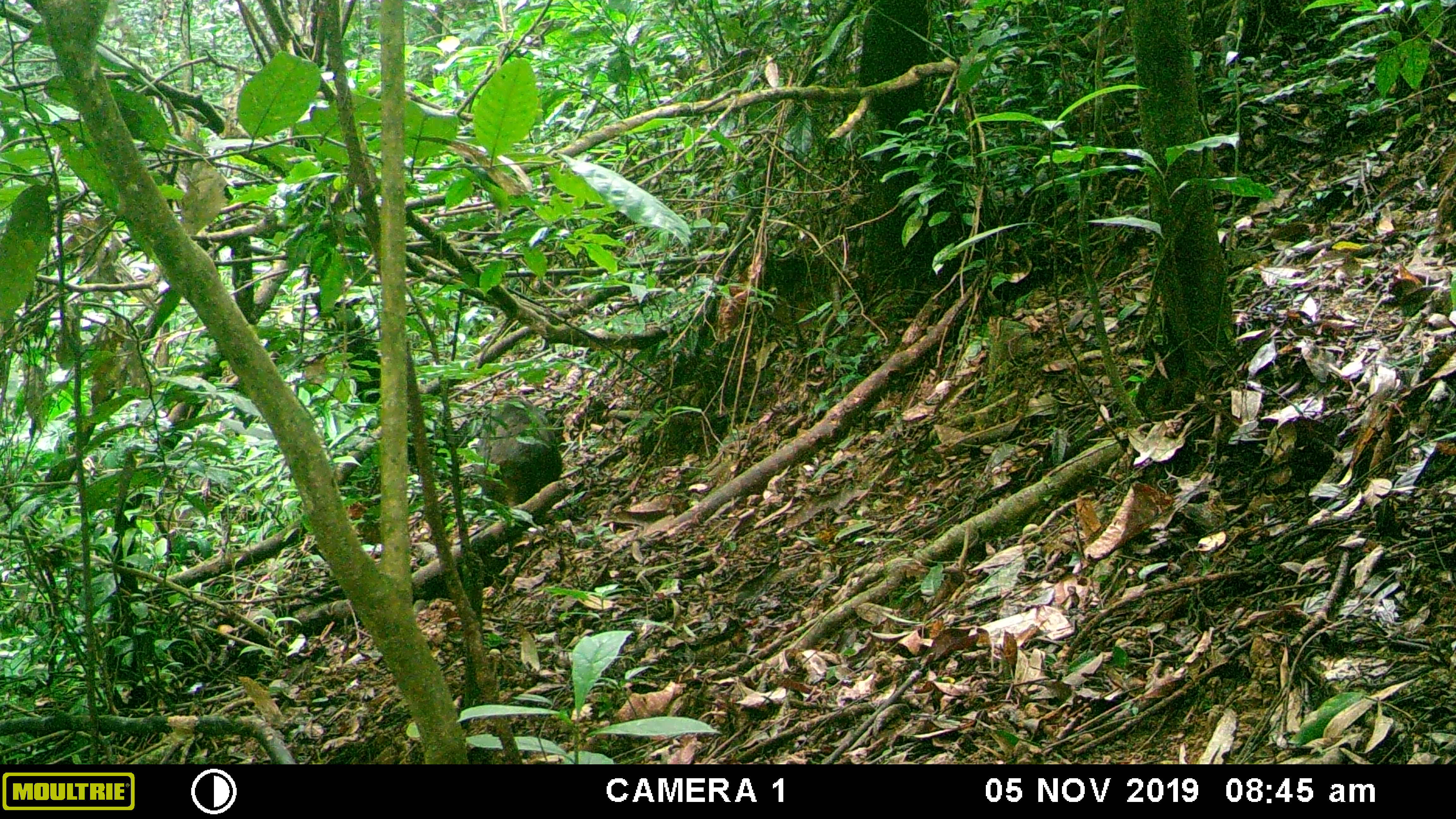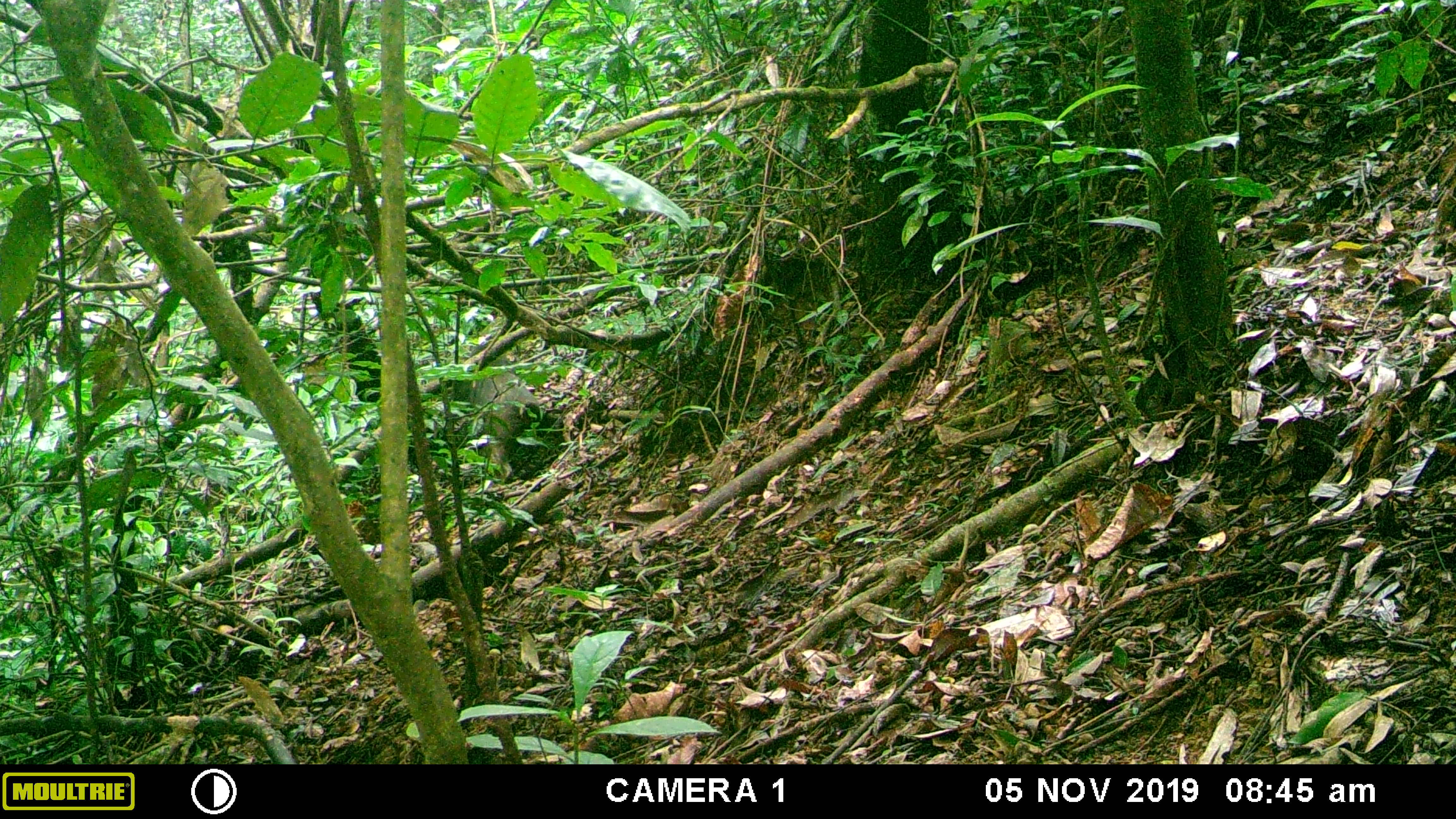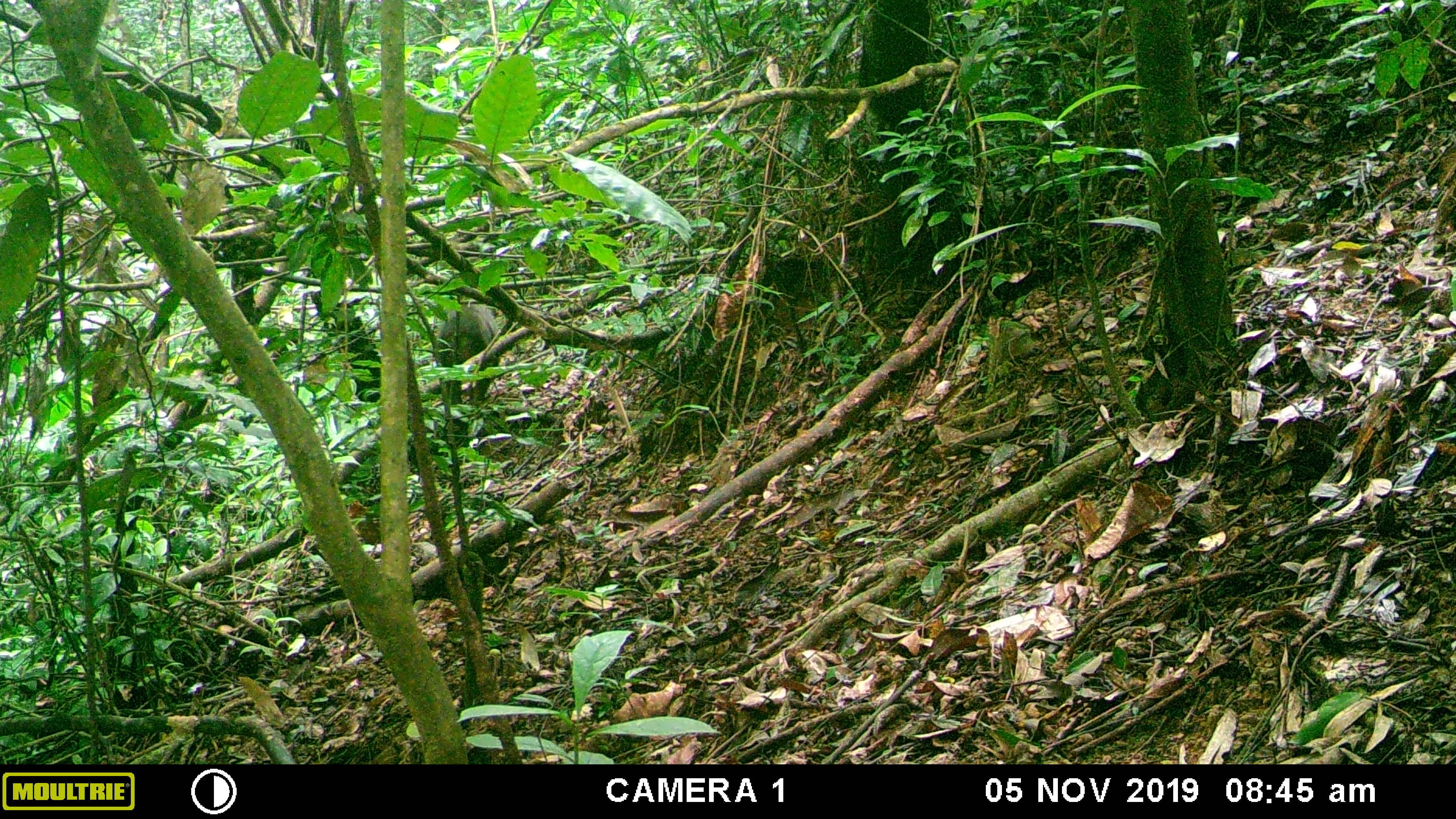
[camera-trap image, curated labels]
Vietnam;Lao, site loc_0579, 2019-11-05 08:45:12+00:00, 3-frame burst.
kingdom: Animalia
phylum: Chordata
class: Mammalia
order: Primates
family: Cercopithecidae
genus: Macaca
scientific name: Macaca arctoides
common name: stump-tailed macaque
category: stump tailed macaque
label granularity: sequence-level